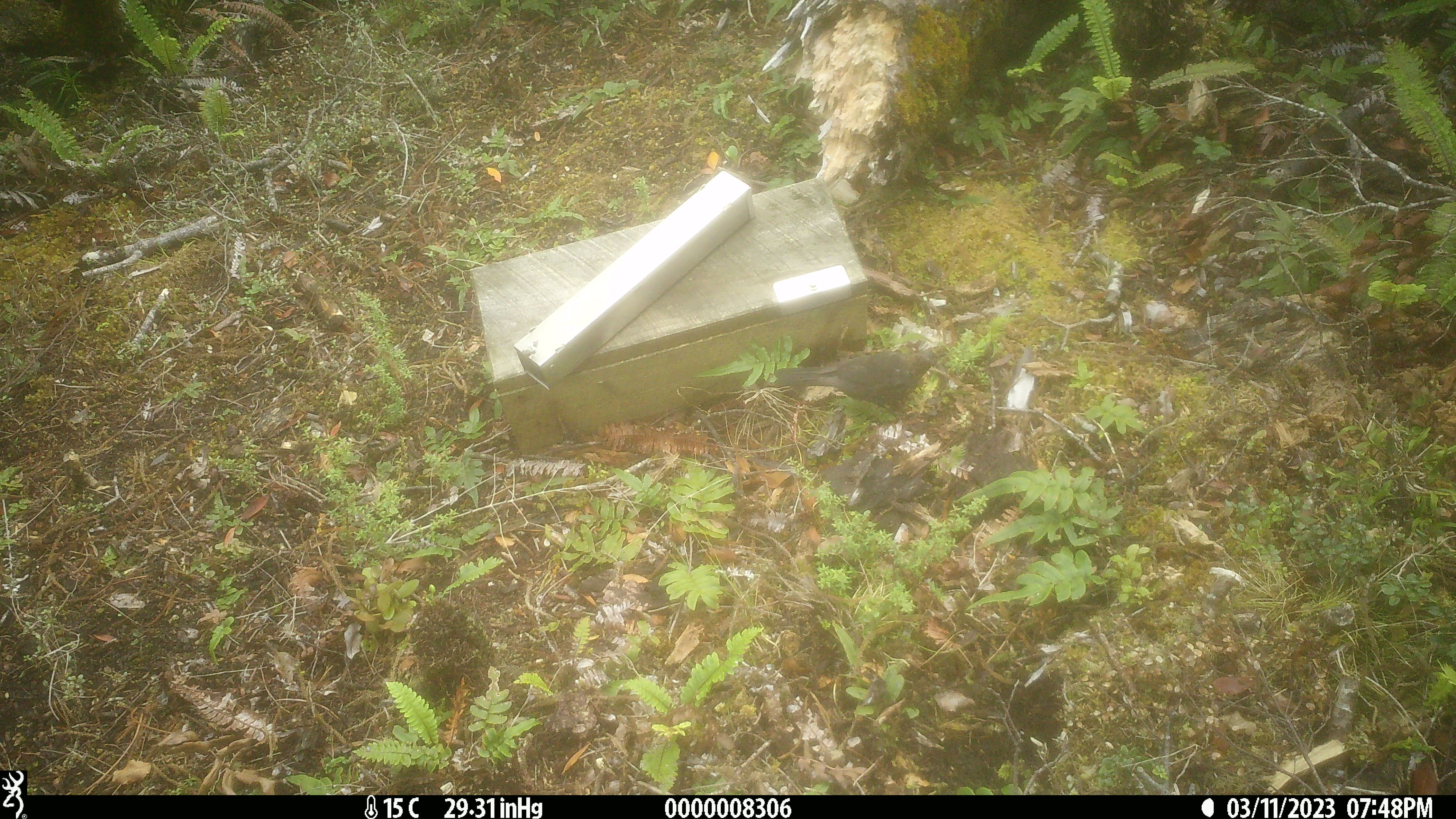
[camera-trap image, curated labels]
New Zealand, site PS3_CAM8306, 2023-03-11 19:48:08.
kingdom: Animalia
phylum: Chordata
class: Aves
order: Passeriformes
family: Turdidae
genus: Turdus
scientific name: Turdus merula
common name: eurasian blackbird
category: blackbird